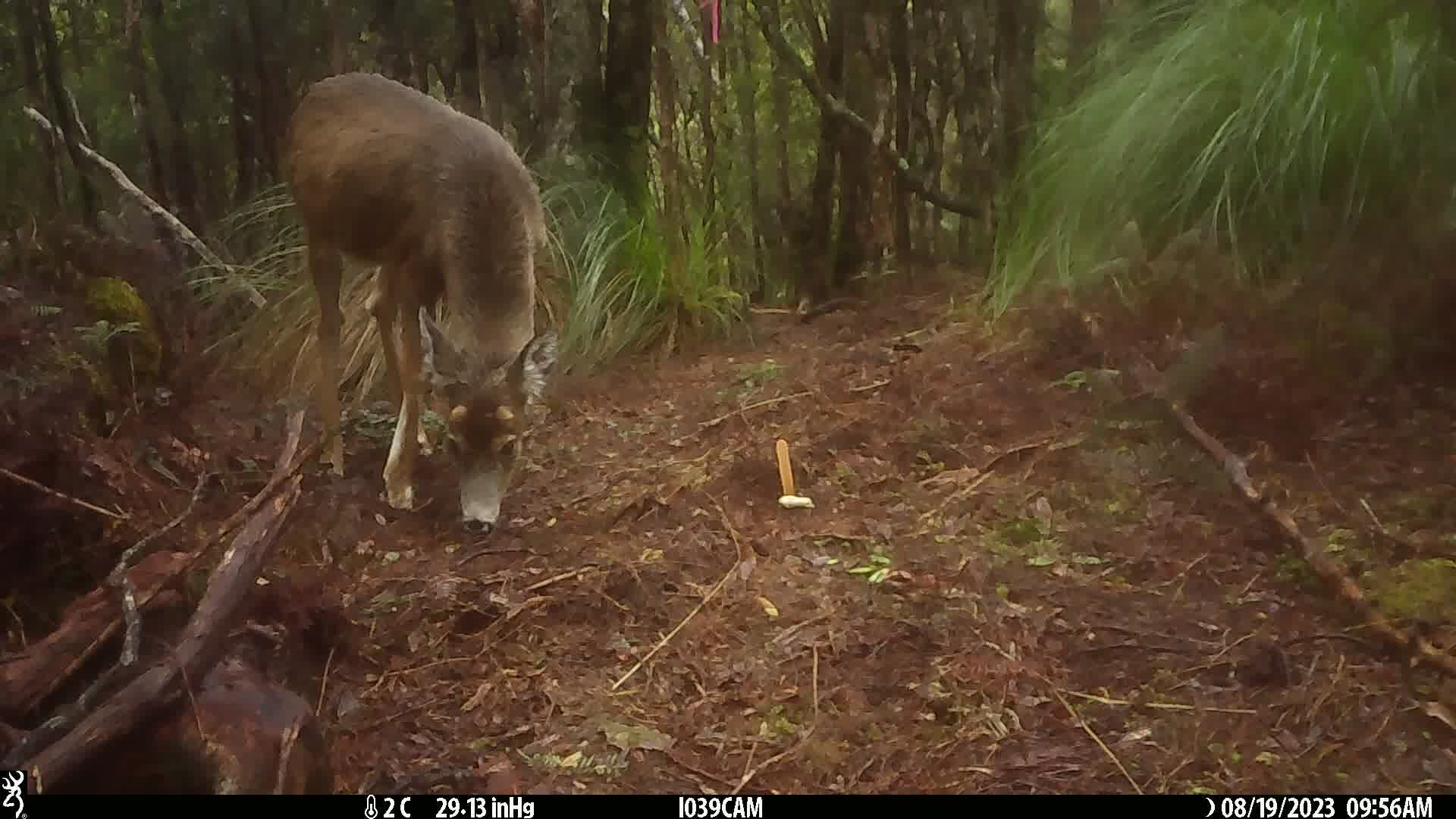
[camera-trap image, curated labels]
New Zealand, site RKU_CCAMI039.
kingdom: Animalia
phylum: Chordata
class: Mammalia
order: Artiodactyla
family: Cervidae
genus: Odocoileus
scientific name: Odocoileus virginianus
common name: white-tailed deer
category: white tailed deer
White tailed deer (white-tailed deer) (Odocoileus virginianus).